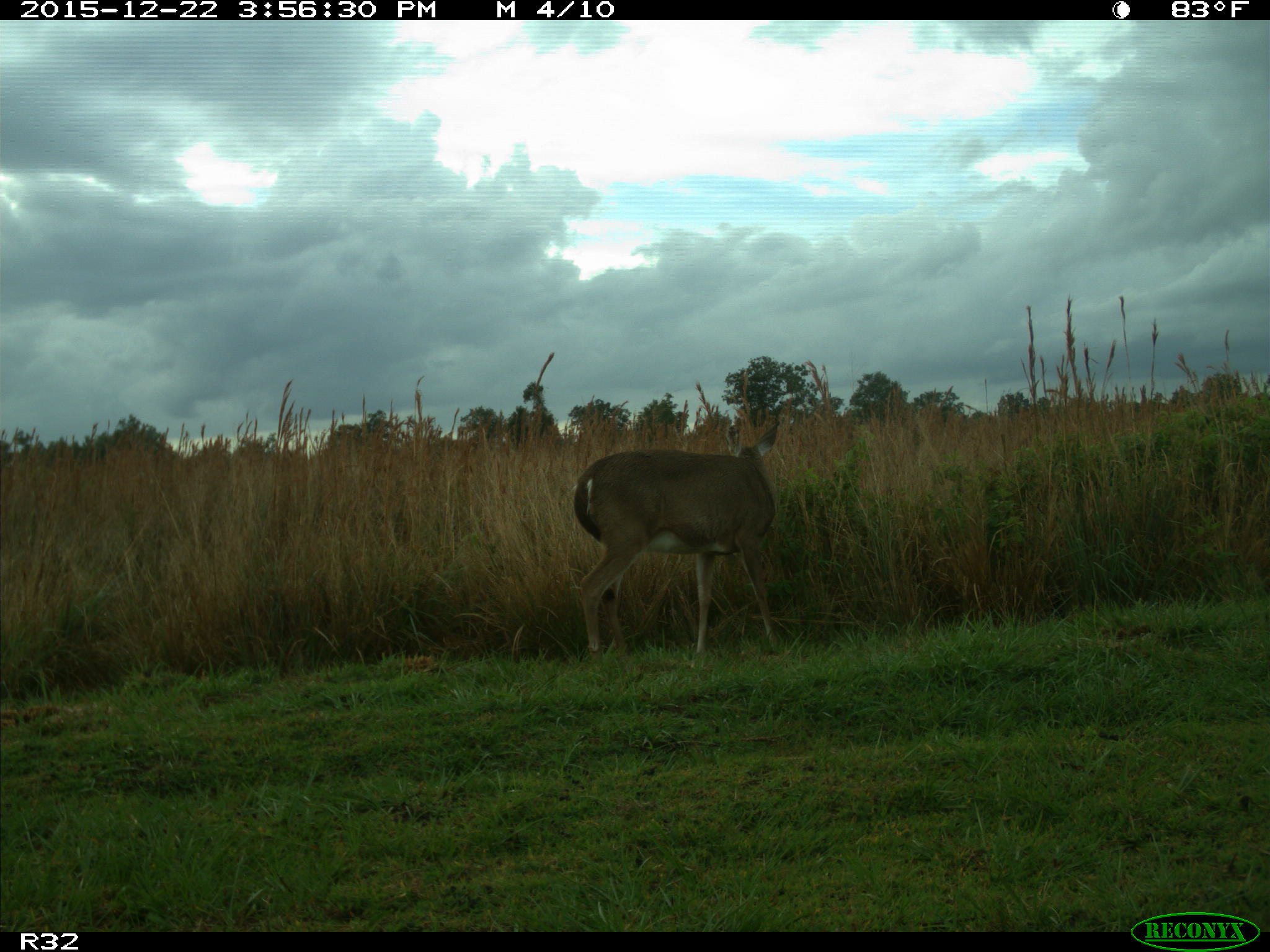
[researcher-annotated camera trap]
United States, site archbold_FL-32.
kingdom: Animalia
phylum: Chordata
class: Mammalia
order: Artiodactyla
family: Cervidae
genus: Odocoileus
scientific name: Odocoileus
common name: deer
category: unidentified deer